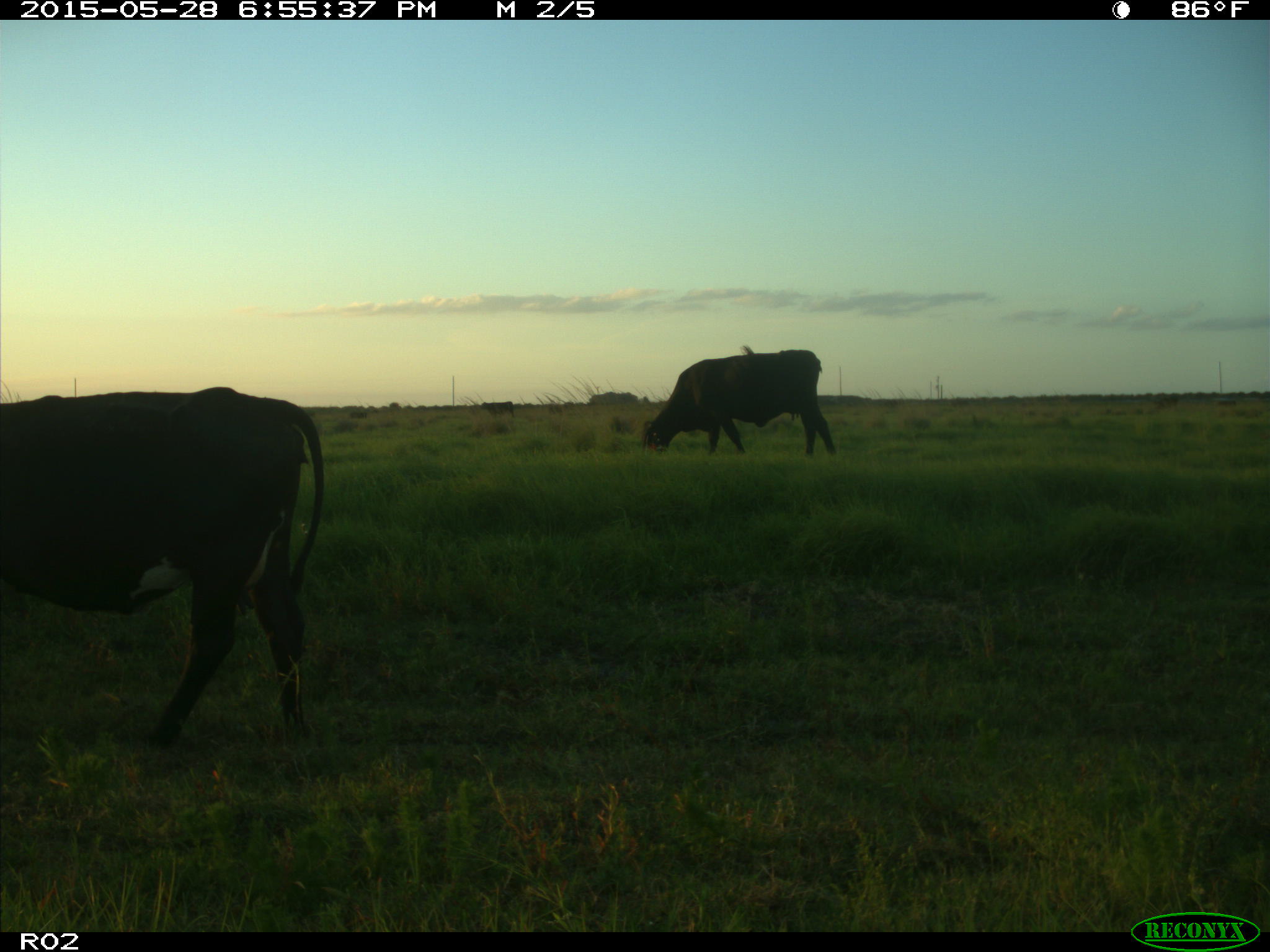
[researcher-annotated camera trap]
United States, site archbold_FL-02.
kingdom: Animalia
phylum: Chordata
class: Mammalia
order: Artiodactyla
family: Bovidae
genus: Bos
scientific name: Bos taurus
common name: domestic cow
Bos taurus (domestic cow).